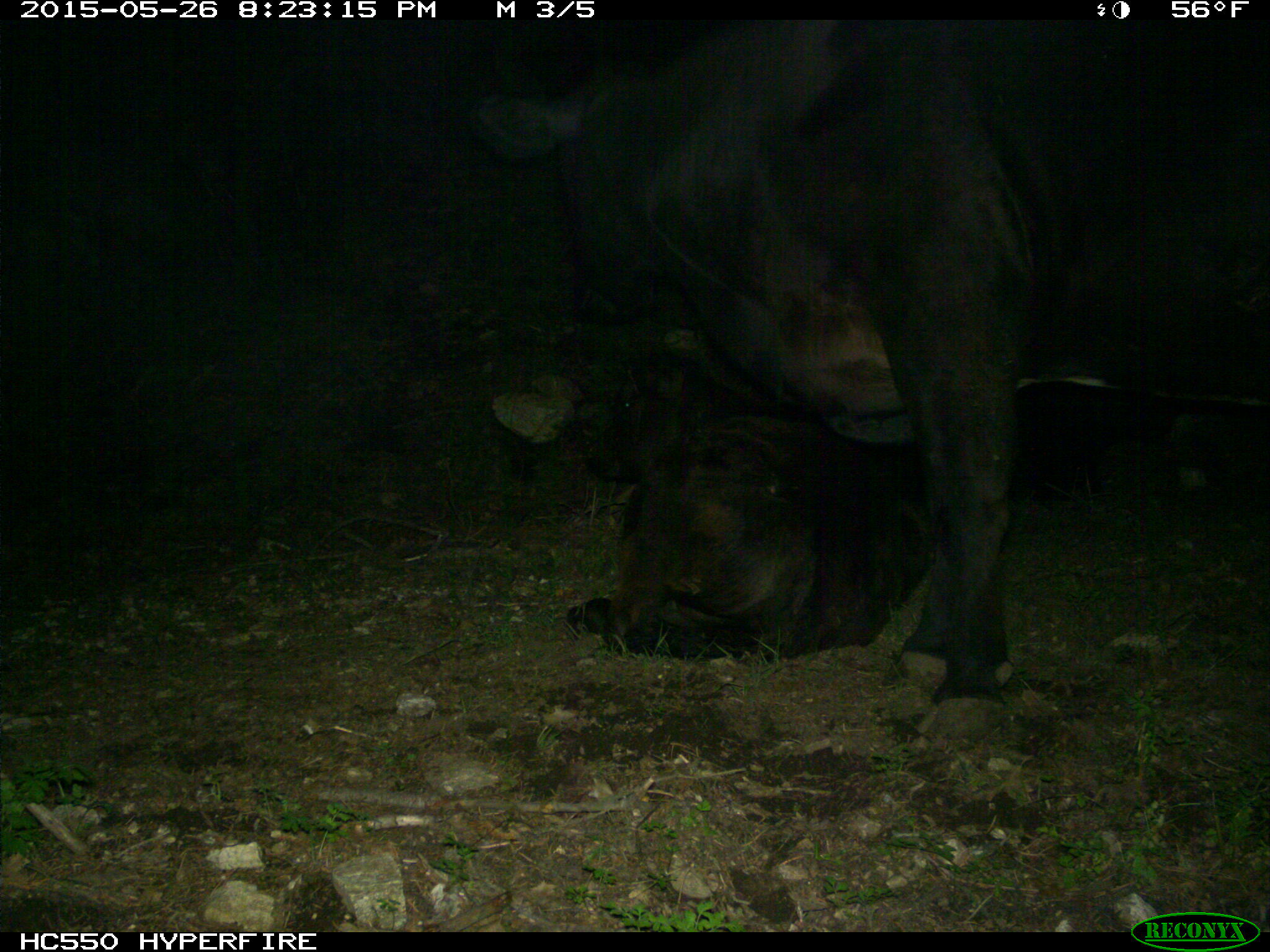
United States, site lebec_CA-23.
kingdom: Animalia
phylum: Chordata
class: Mammalia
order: Artiodactyla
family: Bovidae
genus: Bos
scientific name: Bos taurus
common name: domestic cow